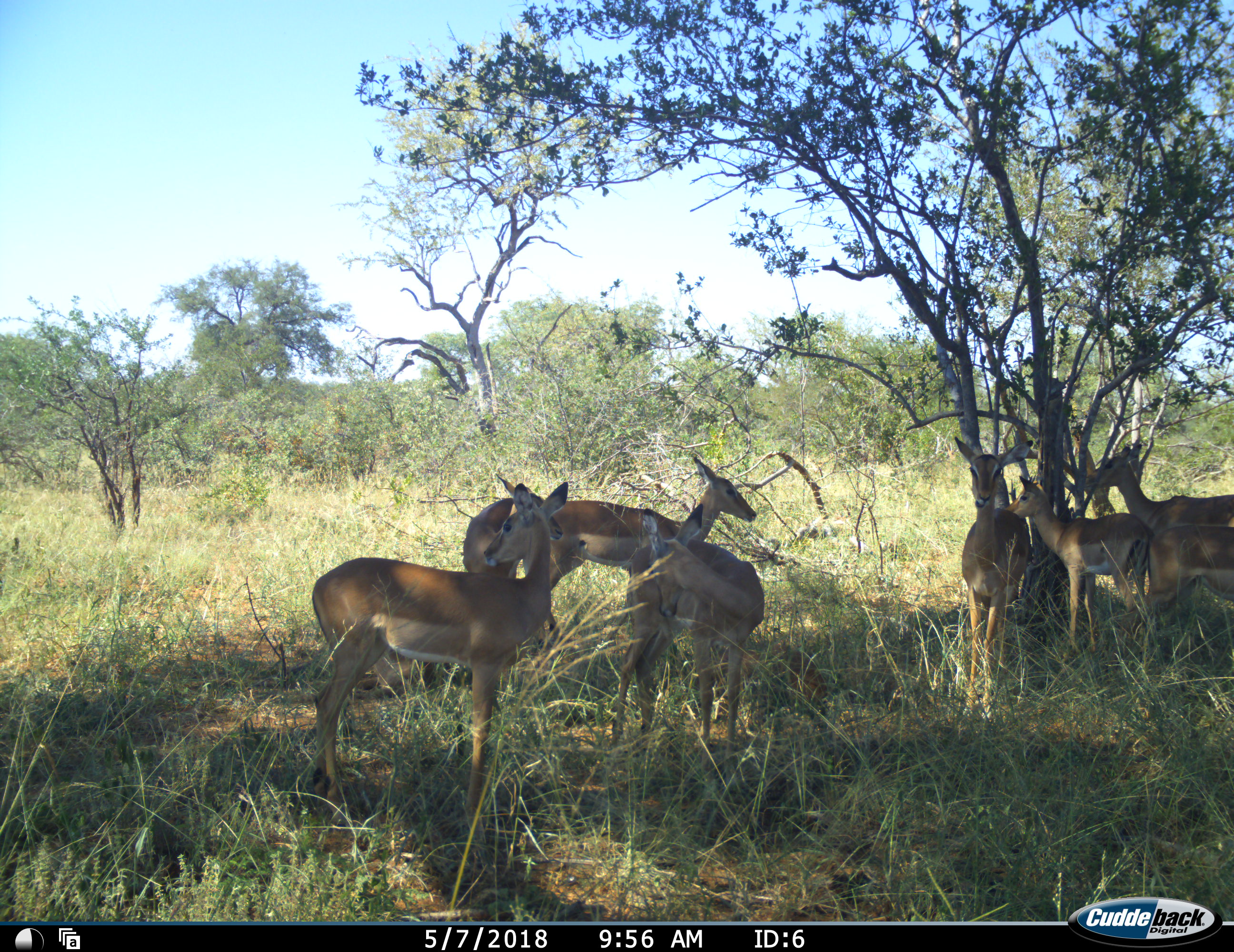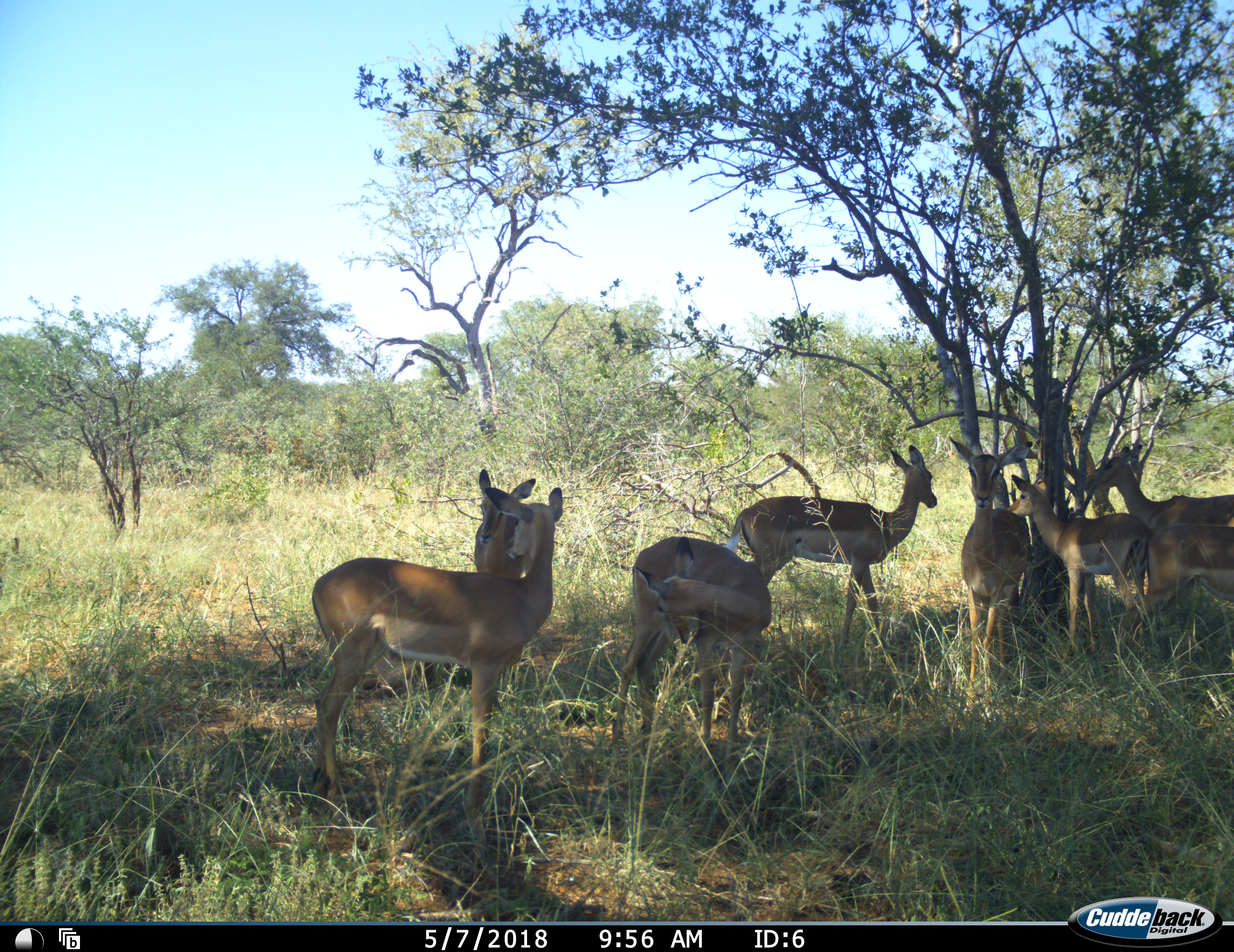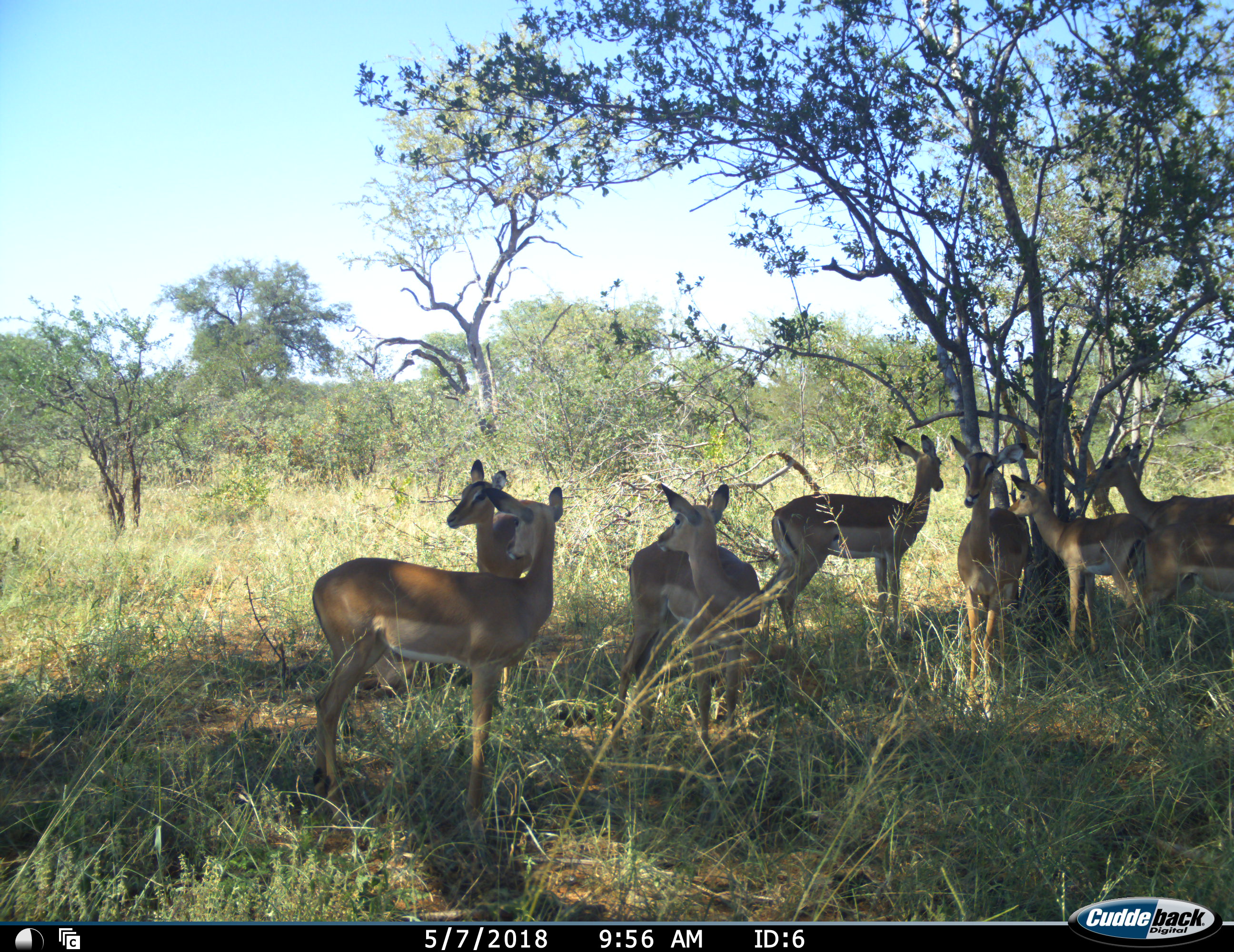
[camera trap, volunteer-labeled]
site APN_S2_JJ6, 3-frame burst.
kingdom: Animalia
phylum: Chordata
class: Mammalia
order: Artiodactyla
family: Bovidae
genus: Aepyceros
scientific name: Aepyceros melampus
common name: impala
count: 7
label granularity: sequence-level